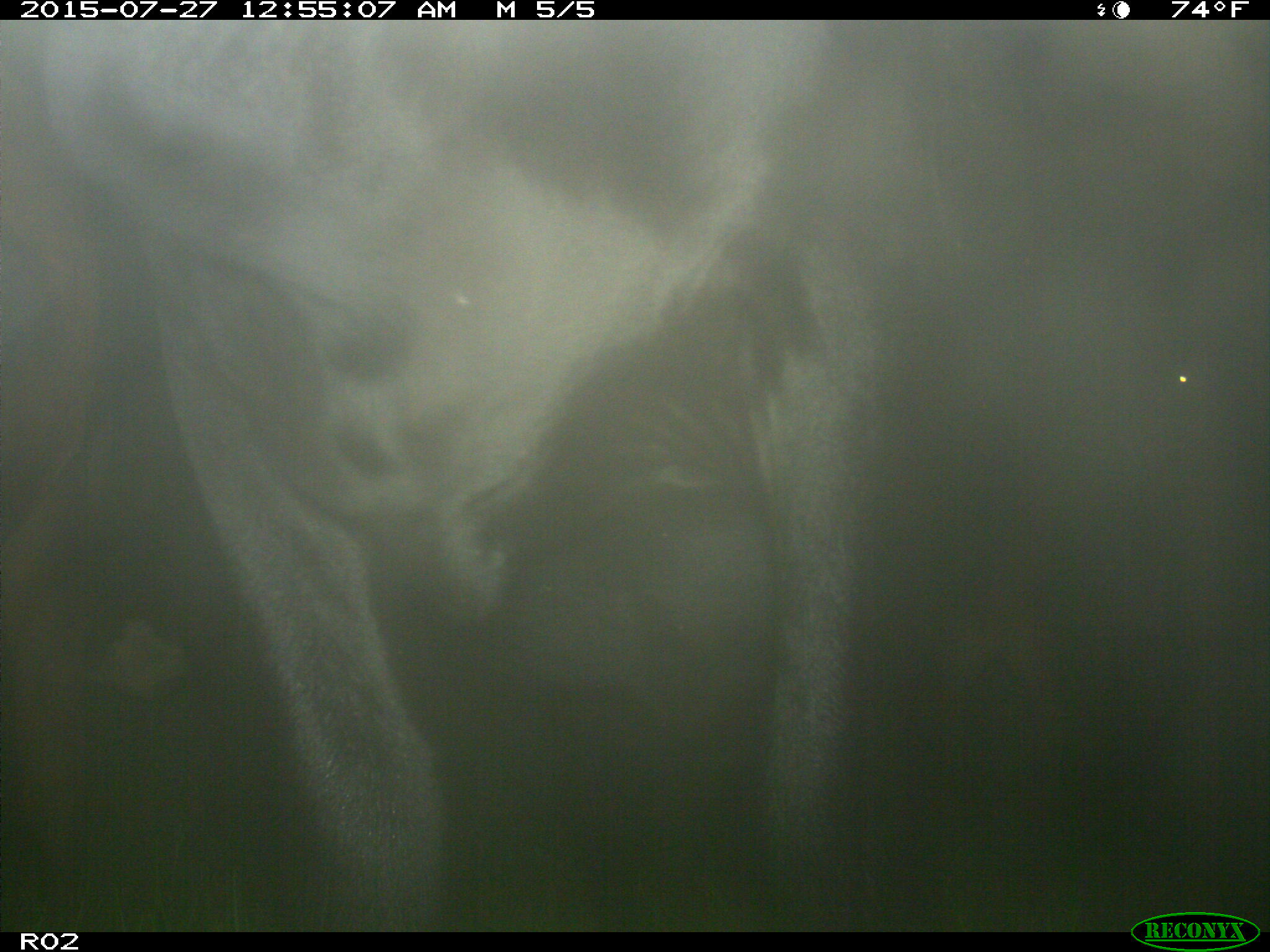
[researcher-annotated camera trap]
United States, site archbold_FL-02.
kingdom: Animalia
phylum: Chordata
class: Mammalia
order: Artiodactyla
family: Bovidae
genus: Bos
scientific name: Bos taurus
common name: domestic cow